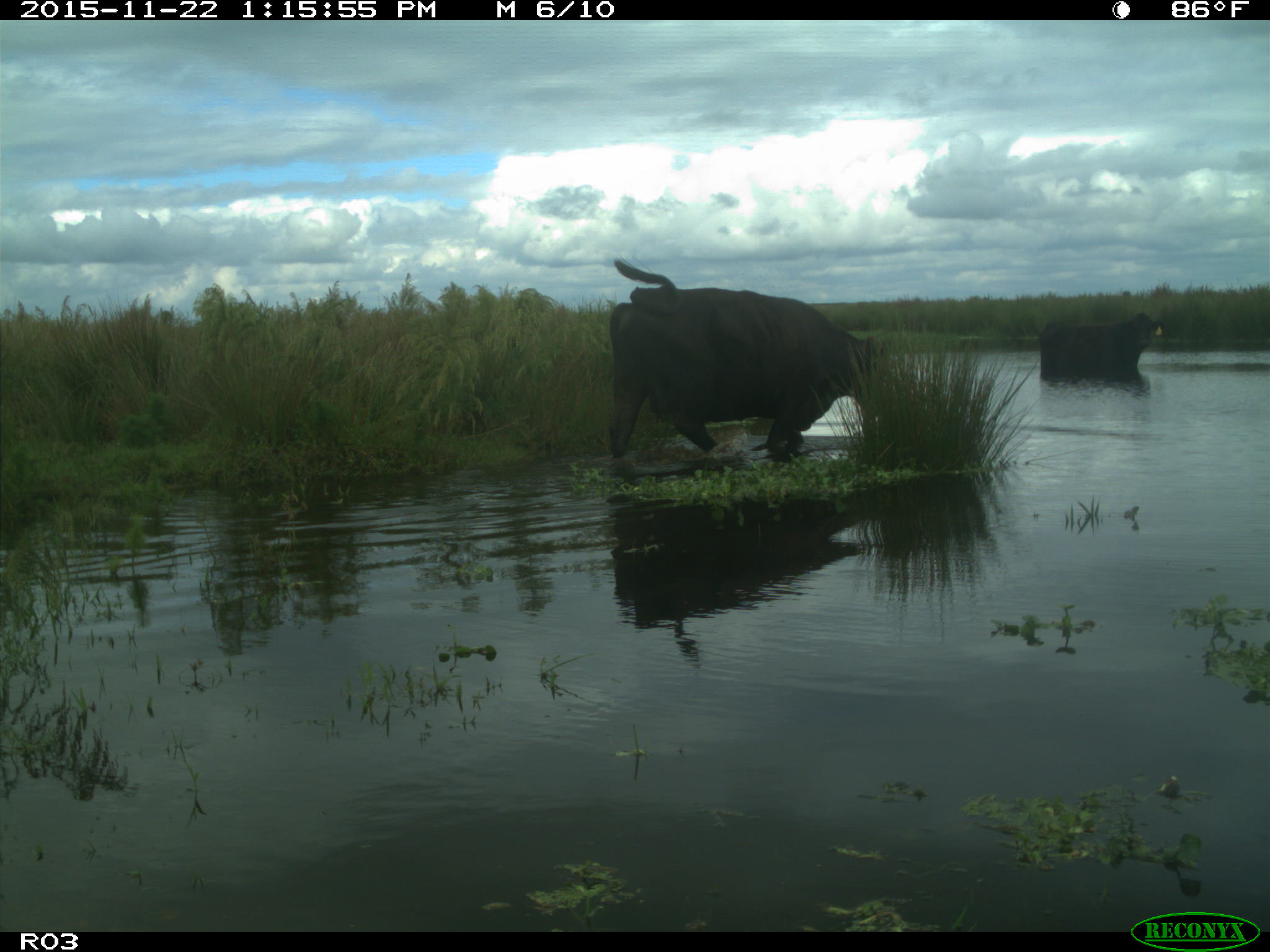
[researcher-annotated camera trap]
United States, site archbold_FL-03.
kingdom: Animalia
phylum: Chordata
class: Mammalia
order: Artiodactyla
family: Bovidae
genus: Bos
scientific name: Bos taurus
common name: domestic cow